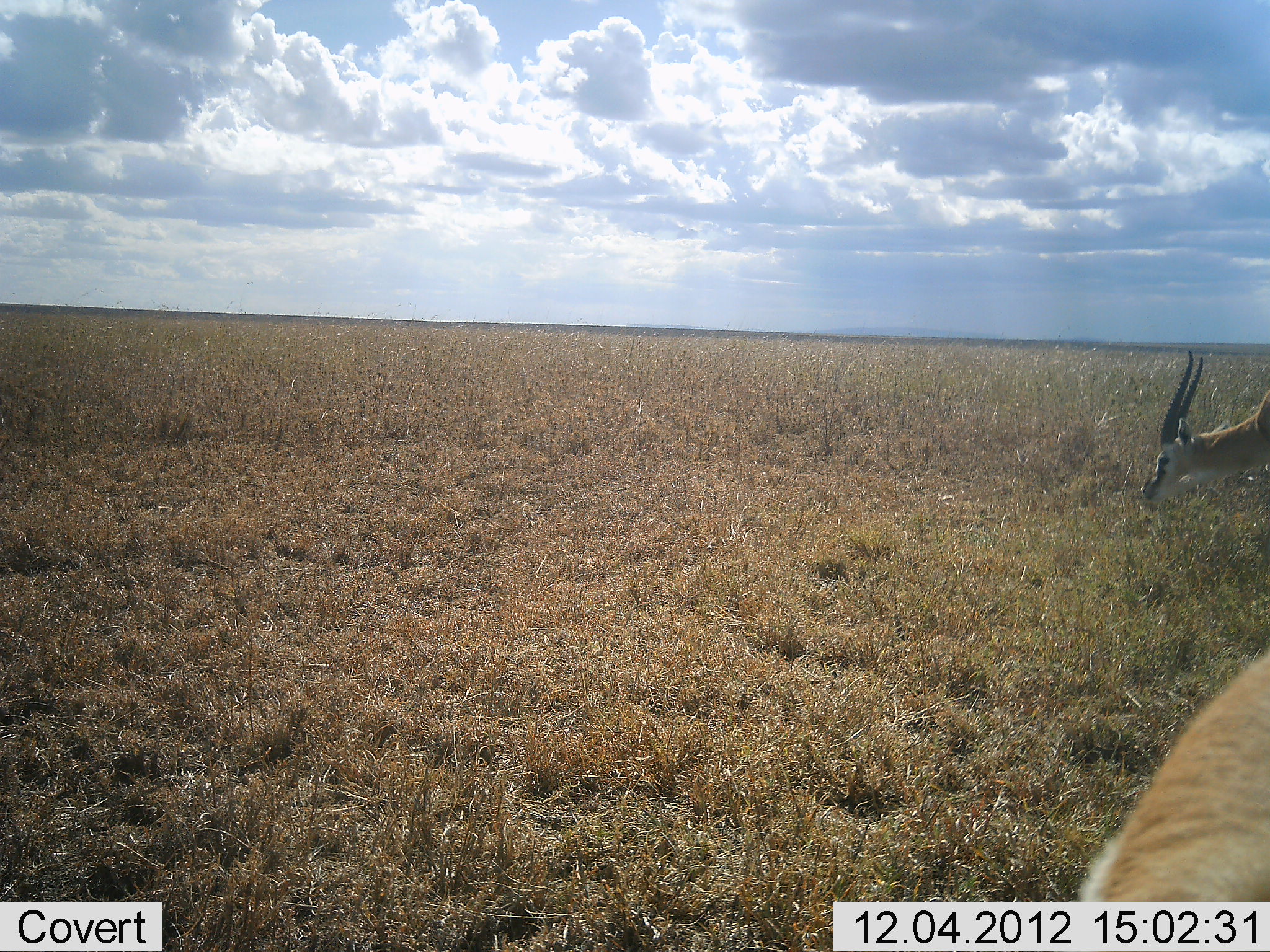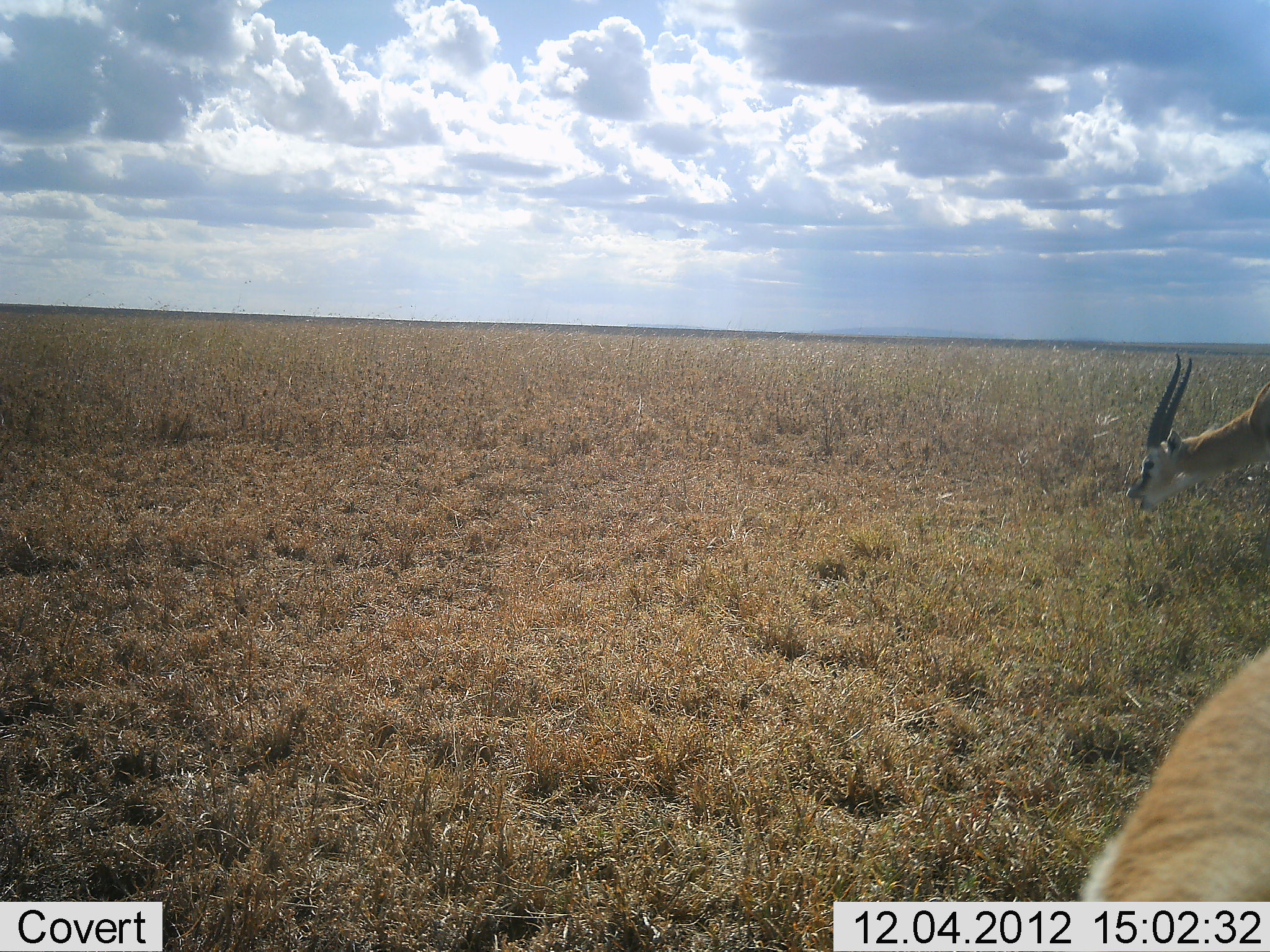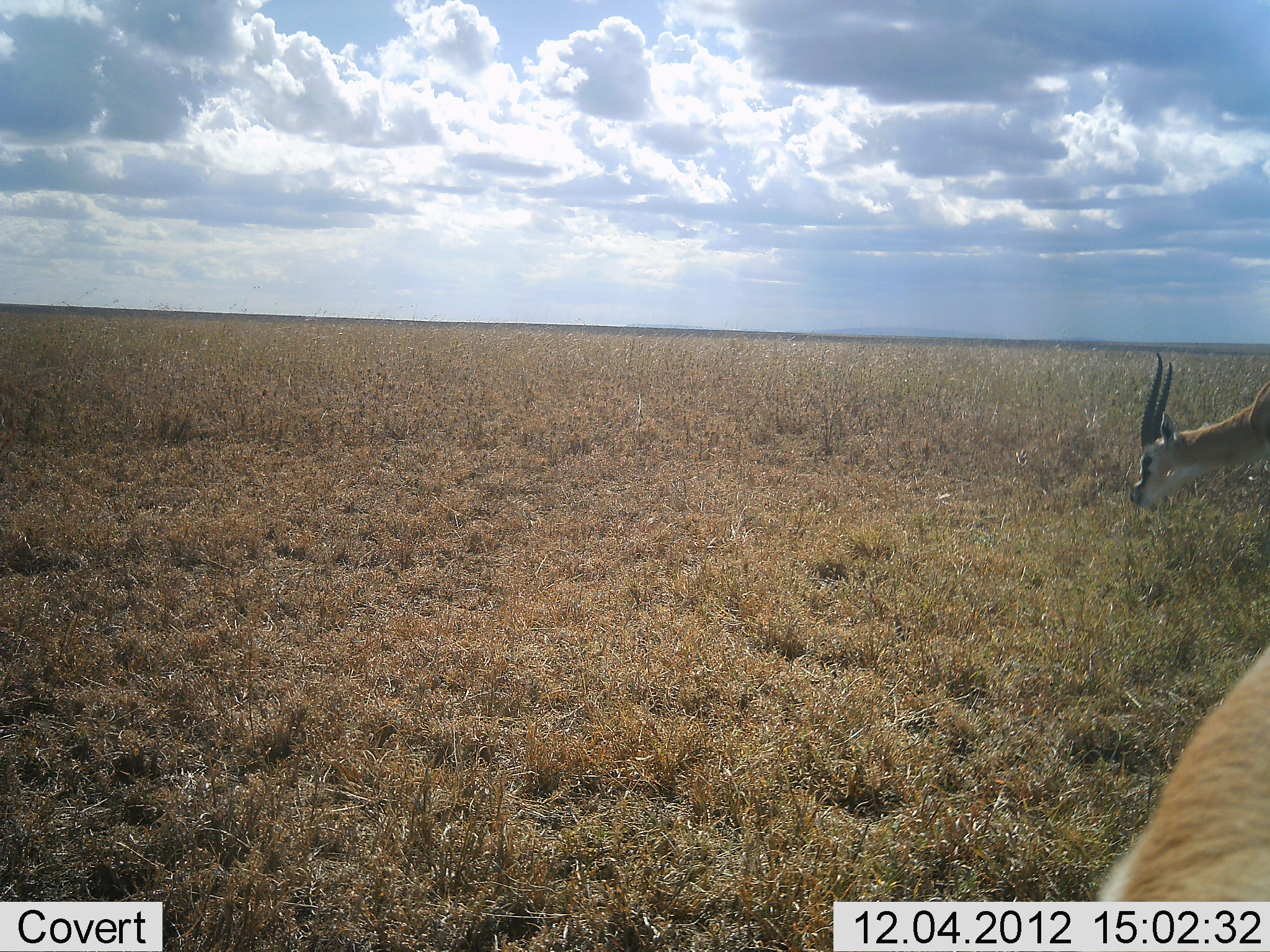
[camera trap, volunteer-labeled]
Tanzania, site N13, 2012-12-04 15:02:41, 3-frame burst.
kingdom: Animalia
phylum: Chordata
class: Mammalia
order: Artiodactyla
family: Bovidae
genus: Nanger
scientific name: Nanger granti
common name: grant's gazelle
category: gazellegrants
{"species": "gazellegrants (grant's gazelle) (Nanger granti)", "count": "2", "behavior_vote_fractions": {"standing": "0%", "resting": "7%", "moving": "14%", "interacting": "0%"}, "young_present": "0%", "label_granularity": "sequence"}